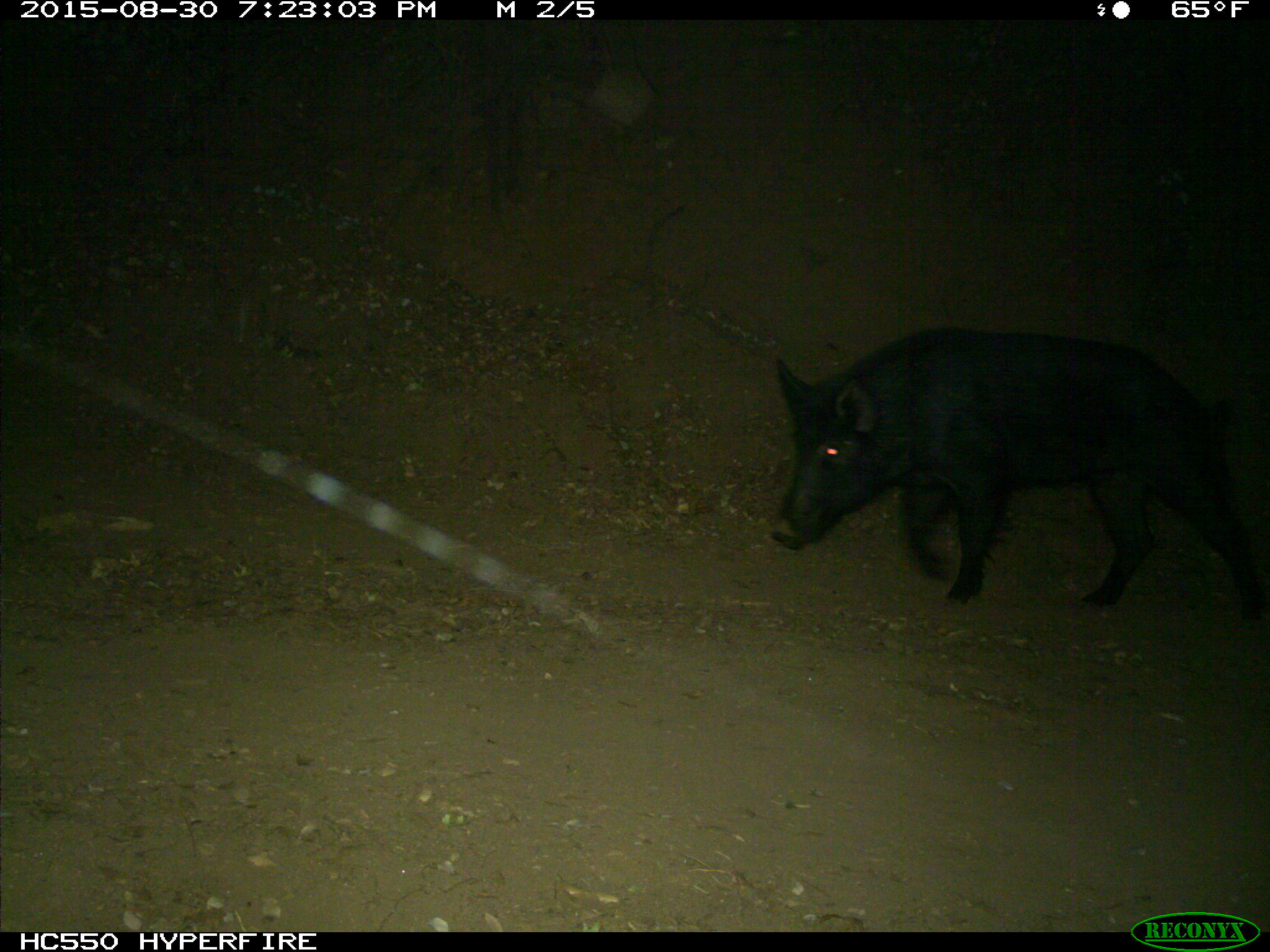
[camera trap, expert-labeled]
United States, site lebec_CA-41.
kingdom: Animalia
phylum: Chordata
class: Mammalia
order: Artiodactyla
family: Suidae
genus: Sus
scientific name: Sus scrofa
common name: wild boar